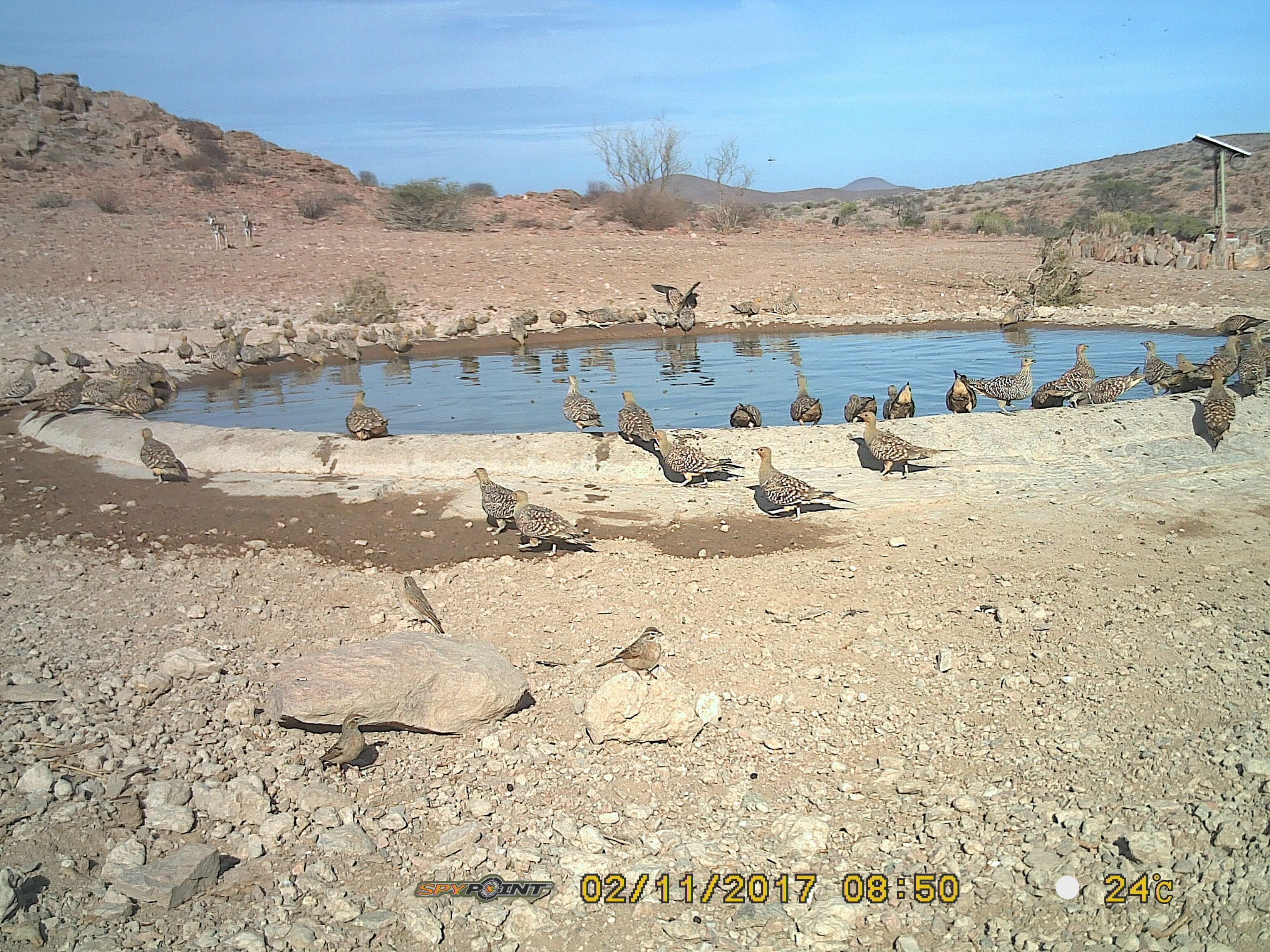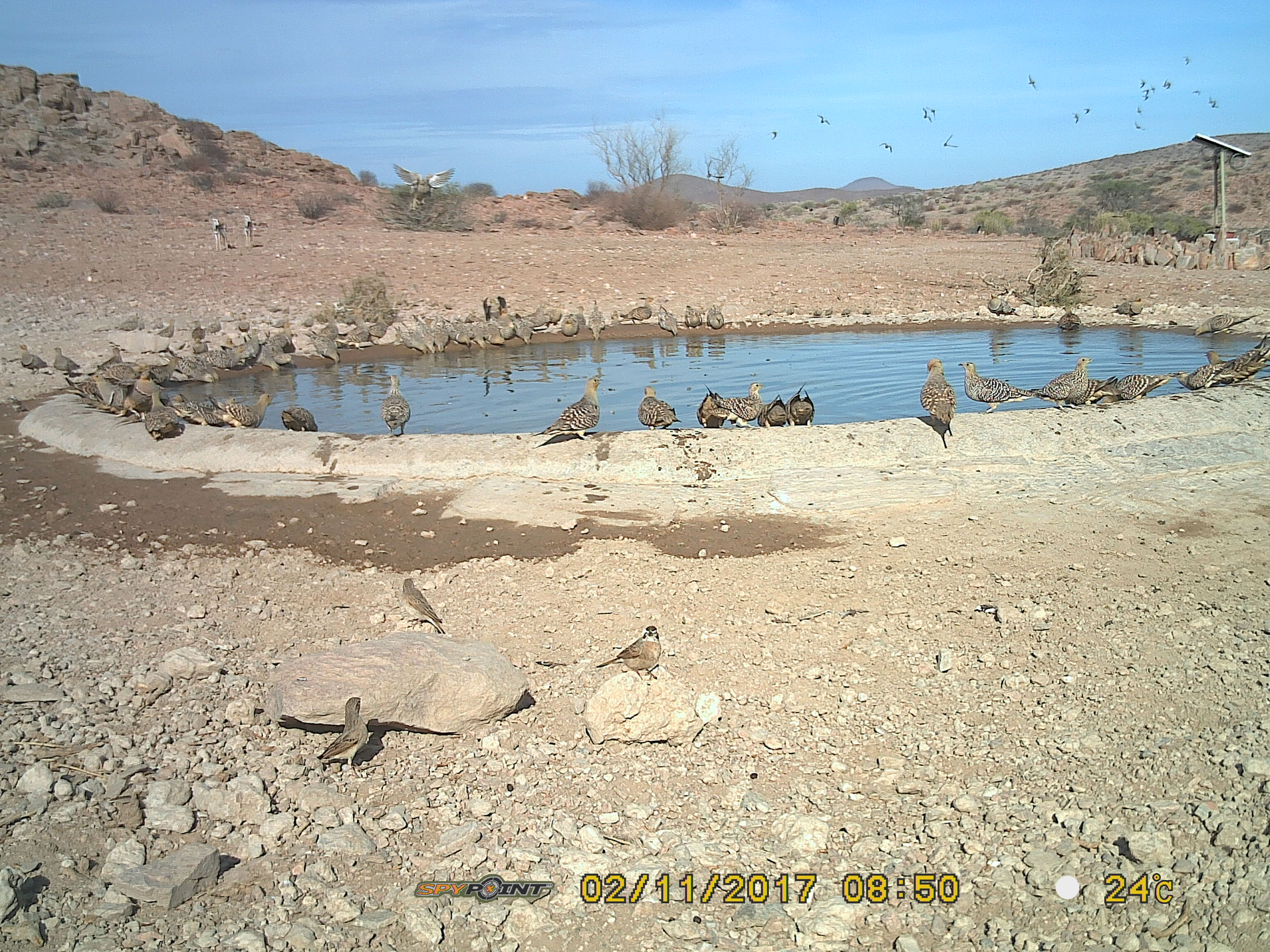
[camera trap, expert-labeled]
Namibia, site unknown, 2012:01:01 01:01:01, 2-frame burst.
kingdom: Animalia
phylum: Chordata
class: Aves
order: Pterocliformes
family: Pteroclidae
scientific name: Pteroclidae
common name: sandgrouse